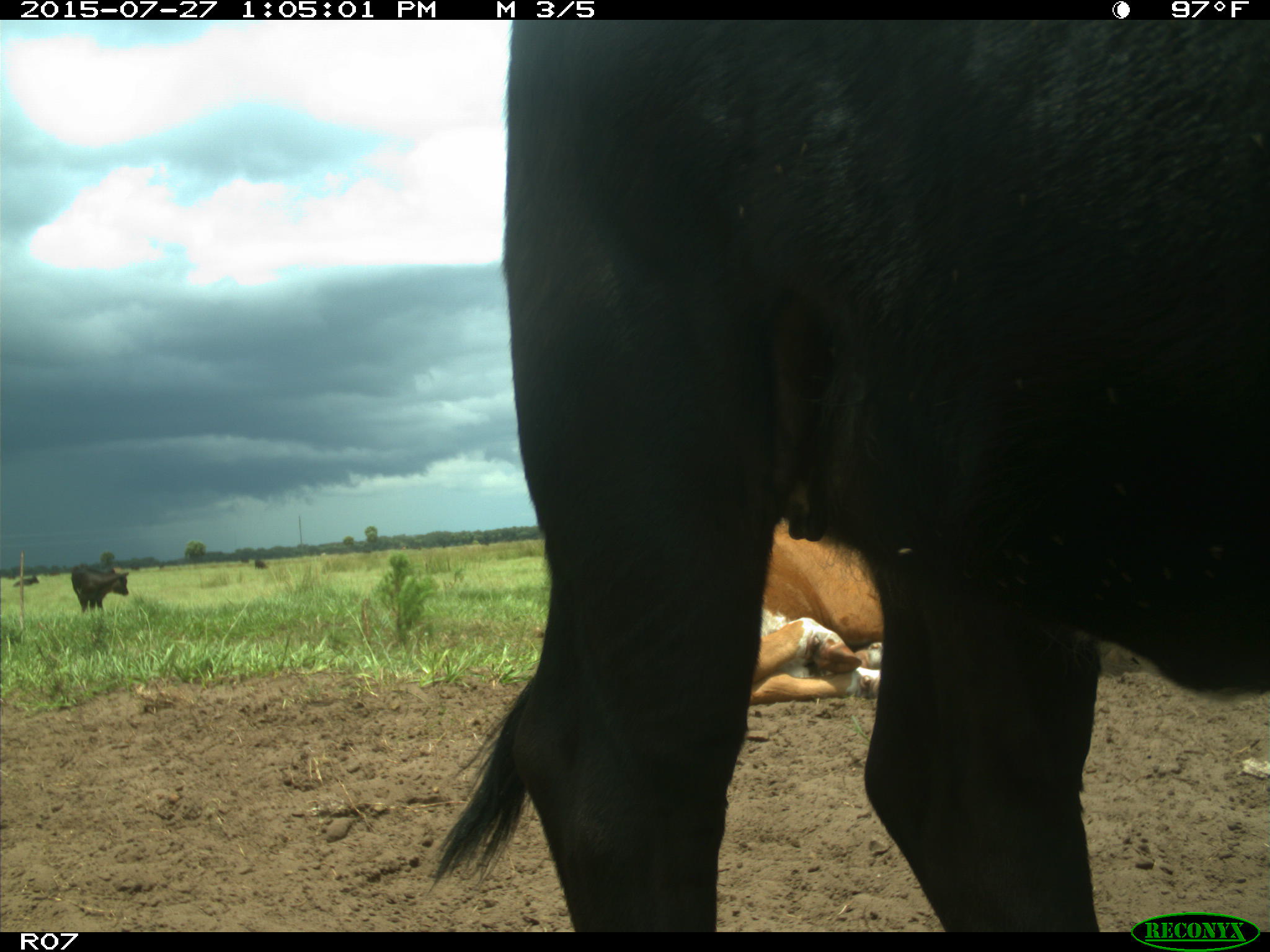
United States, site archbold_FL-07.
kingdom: Animalia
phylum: Chordata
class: Mammalia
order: Artiodactyla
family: Bovidae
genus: Bos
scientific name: Bos taurus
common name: domestic cow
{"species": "Bos taurus (domestic cow)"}